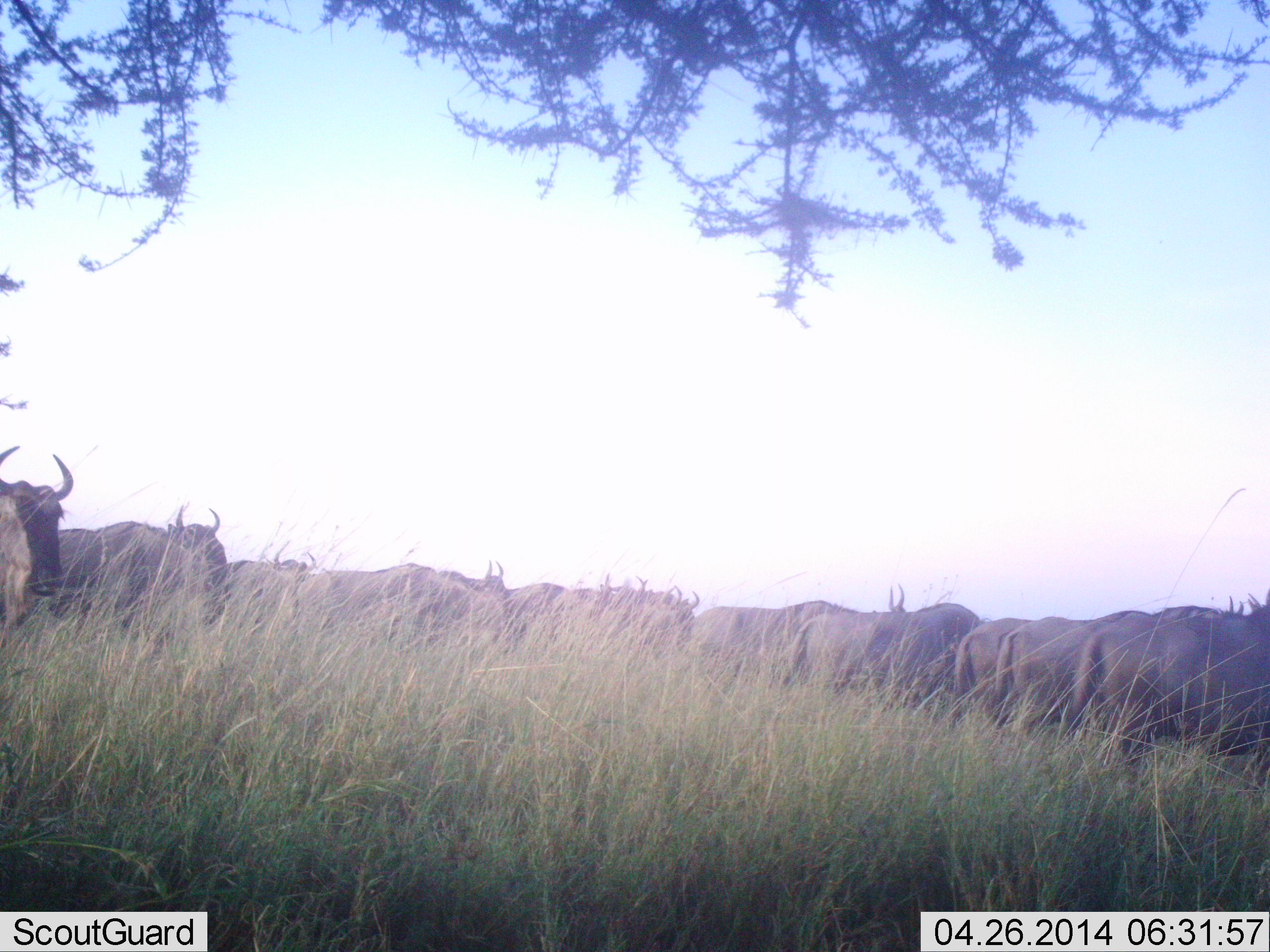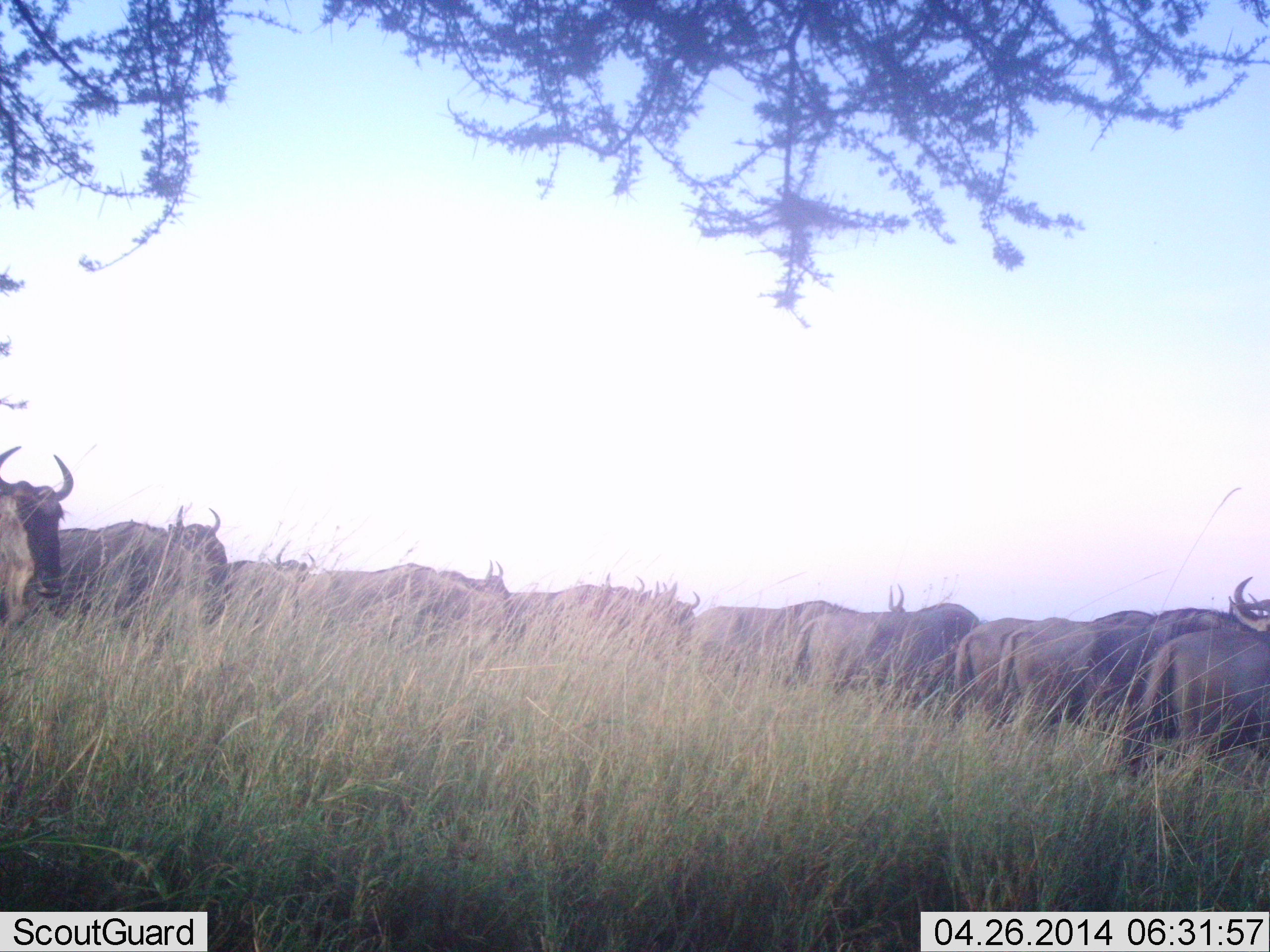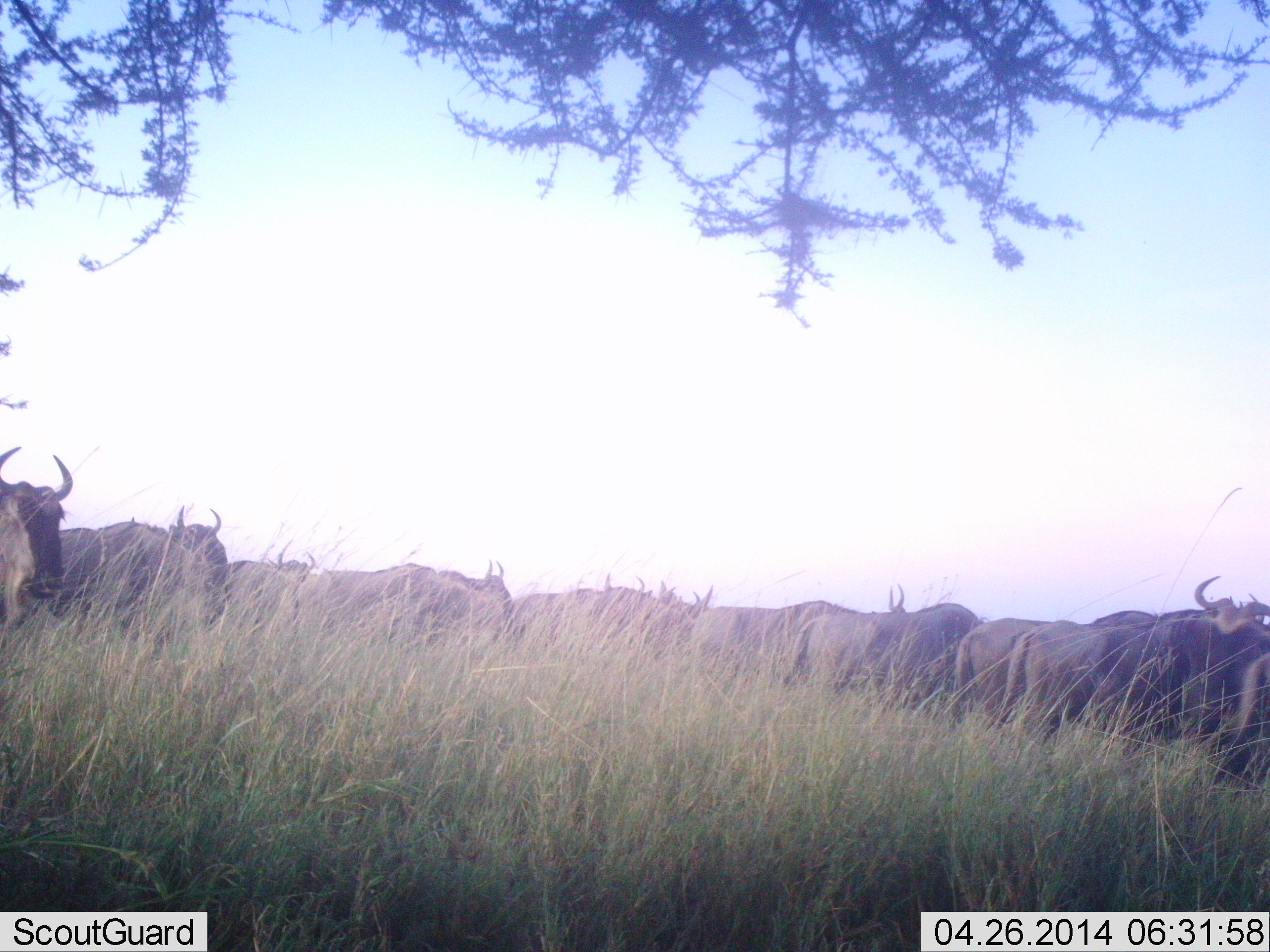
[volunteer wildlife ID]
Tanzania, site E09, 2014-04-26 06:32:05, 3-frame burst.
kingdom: Animalia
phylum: Chordata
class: Mammalia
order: Artiodactyla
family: Bovidae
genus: Connochaetes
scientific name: Connochaetes taurinus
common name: blue wildebeest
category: wildebeest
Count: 11-50.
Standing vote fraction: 90%.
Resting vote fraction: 0%.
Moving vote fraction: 60%.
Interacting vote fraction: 0%.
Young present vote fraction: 0%.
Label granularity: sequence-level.